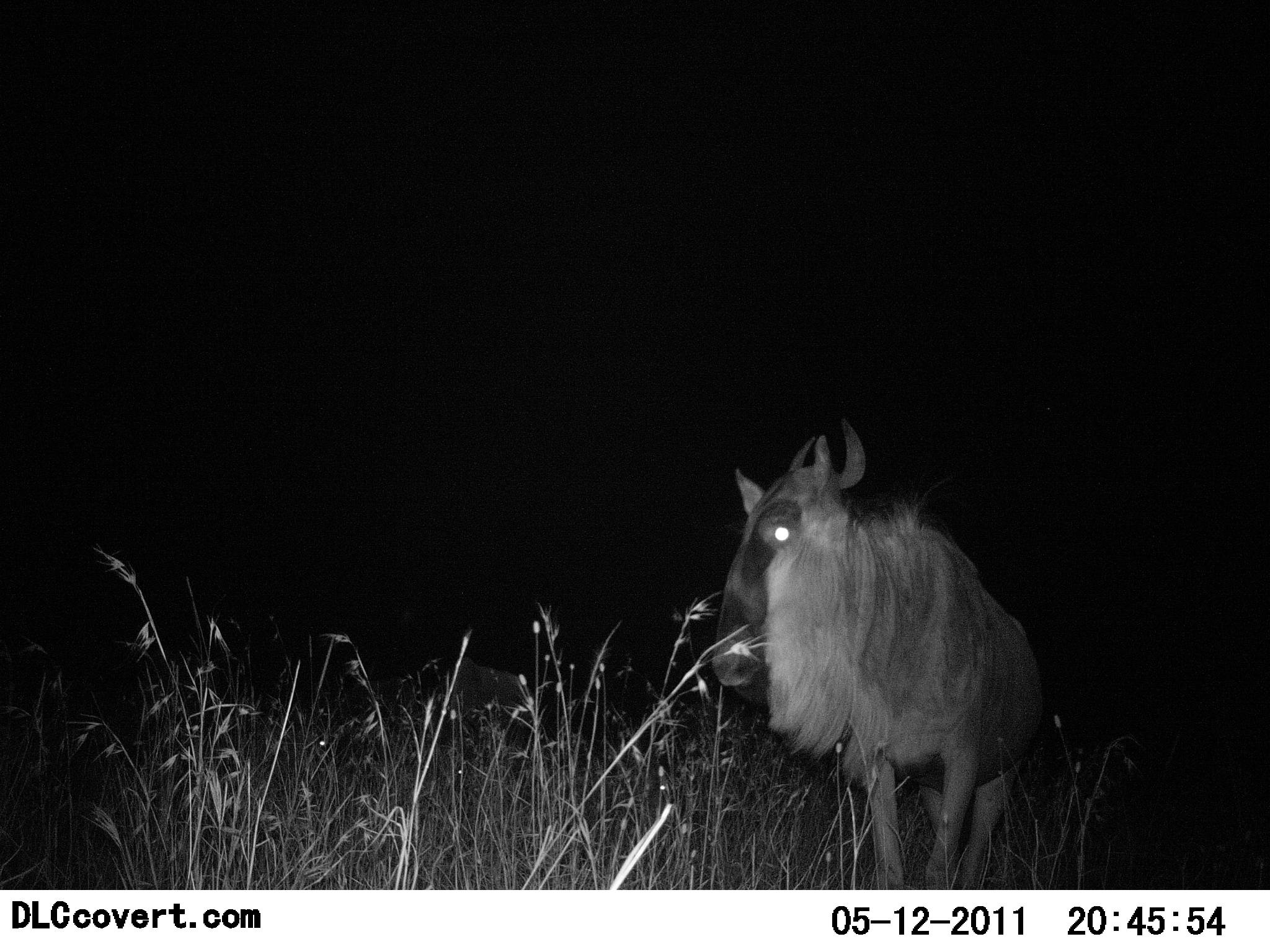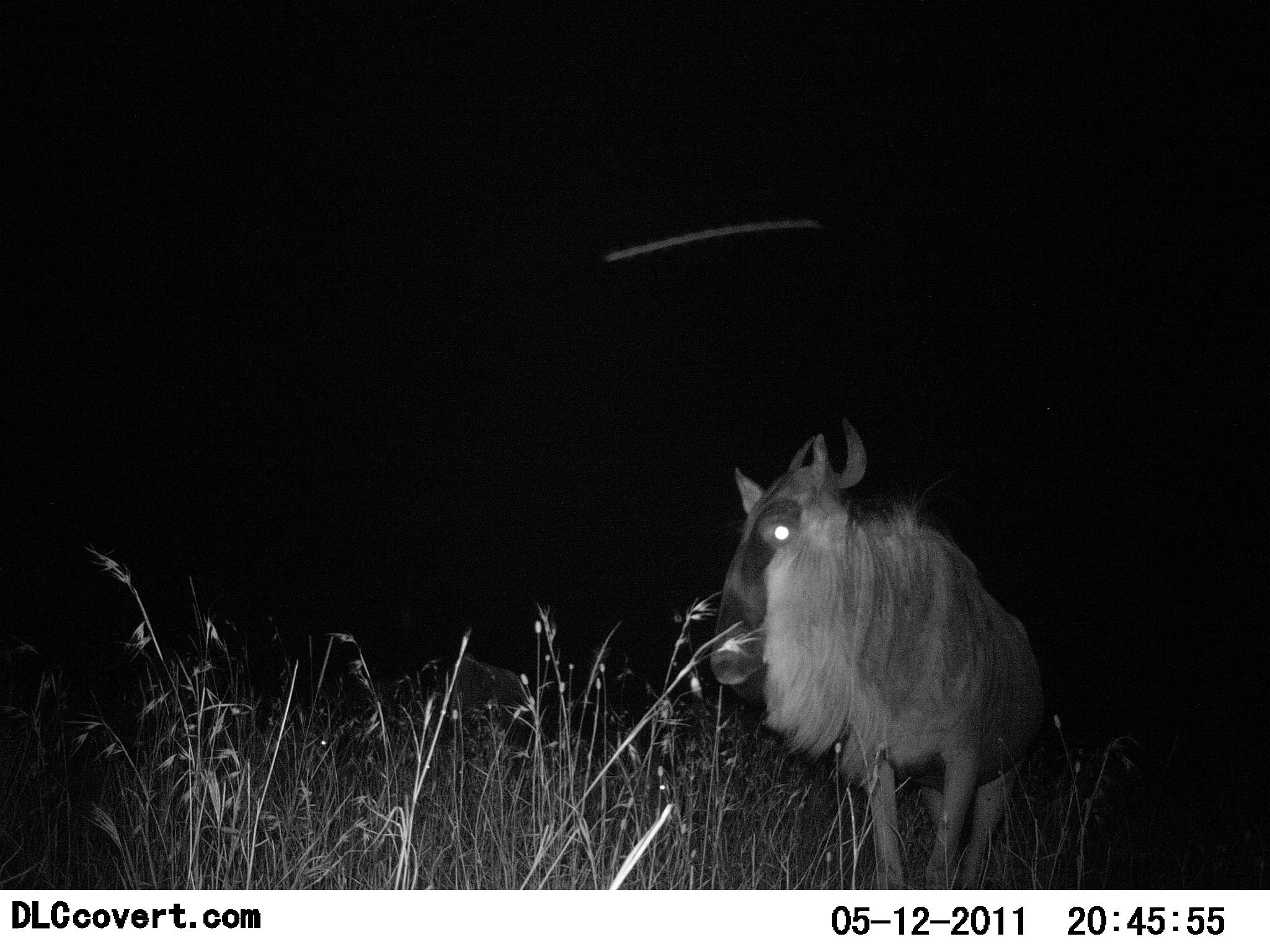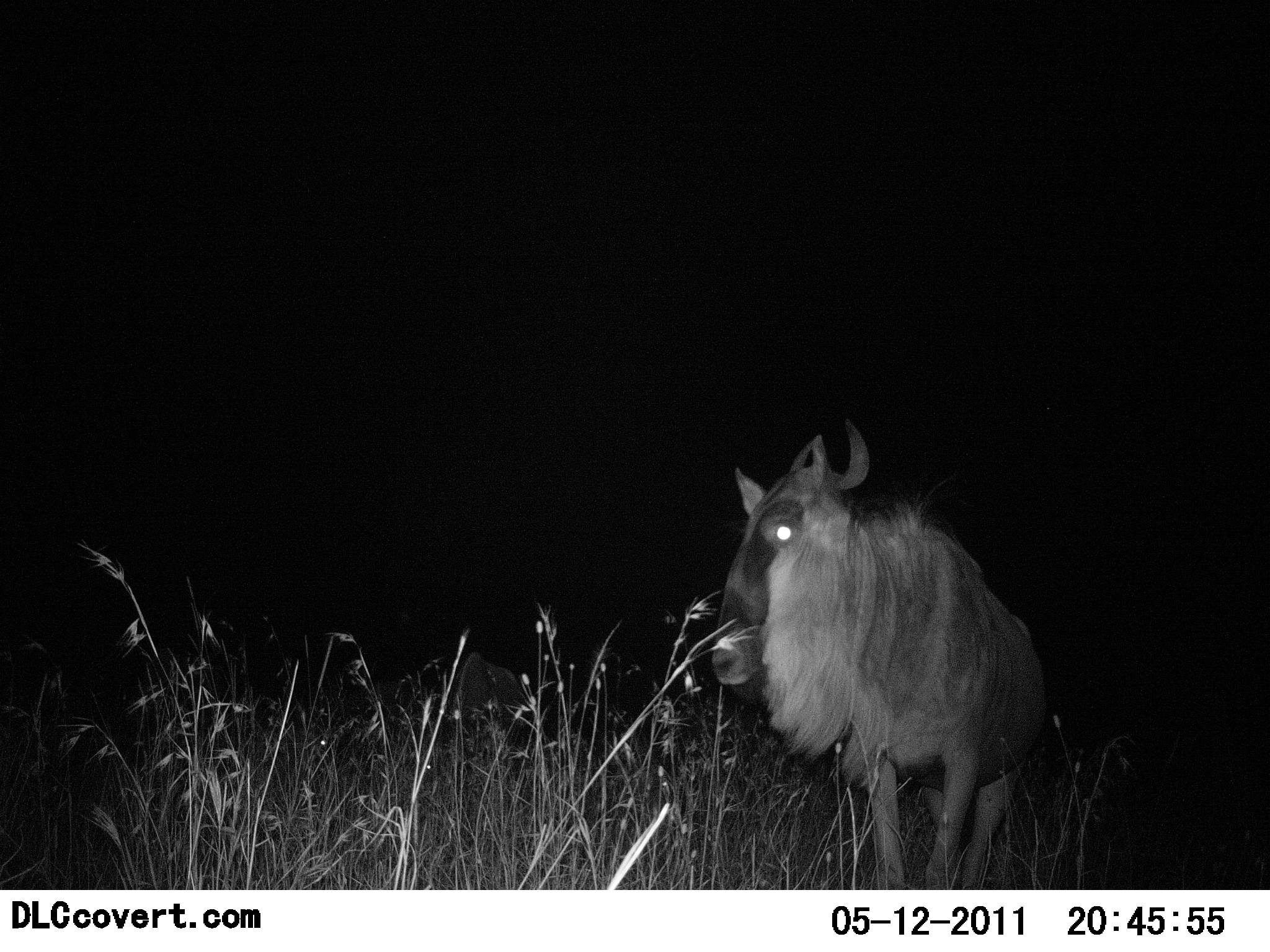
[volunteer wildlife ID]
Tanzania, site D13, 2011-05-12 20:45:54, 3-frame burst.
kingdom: Animalia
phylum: Chordata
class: Mammalia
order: Artiodactyla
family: Bovidae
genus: Connochaetes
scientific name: Connochaetes taurinus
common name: blue wildebeest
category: wildebeest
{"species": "wildebeest (blue wildebeest) (Connochaetes taurinus)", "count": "1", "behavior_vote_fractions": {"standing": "92%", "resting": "0%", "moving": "8%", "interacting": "0%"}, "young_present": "0%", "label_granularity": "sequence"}